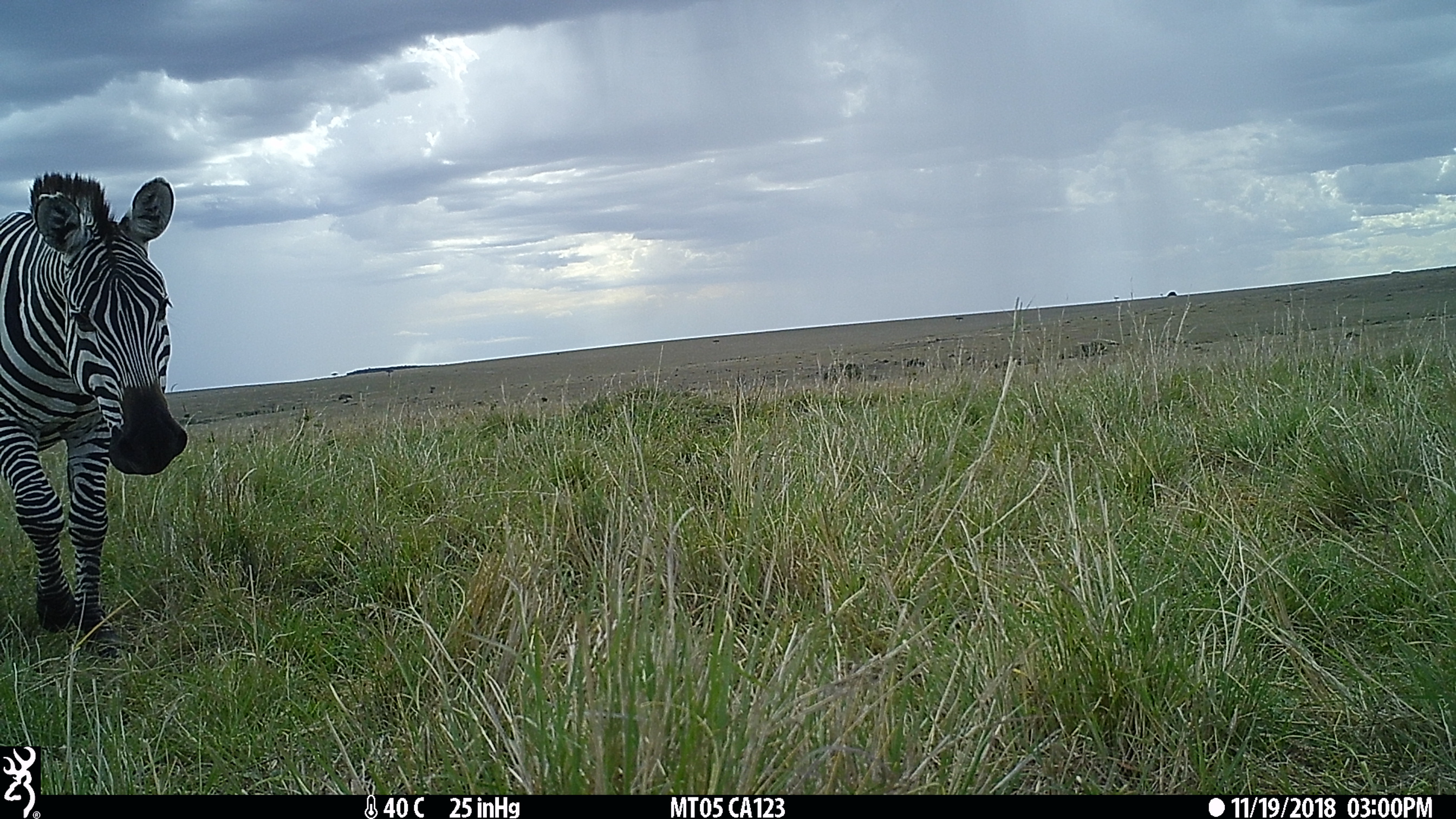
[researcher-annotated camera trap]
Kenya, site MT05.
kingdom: Animalia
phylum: Chordata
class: Mammalia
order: Perissodactyla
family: Equidae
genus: Equus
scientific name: Equus quagga burchellii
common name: burchell's zebra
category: zebra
Zebra (burchell's zebra) (Equus quagga burchellii).